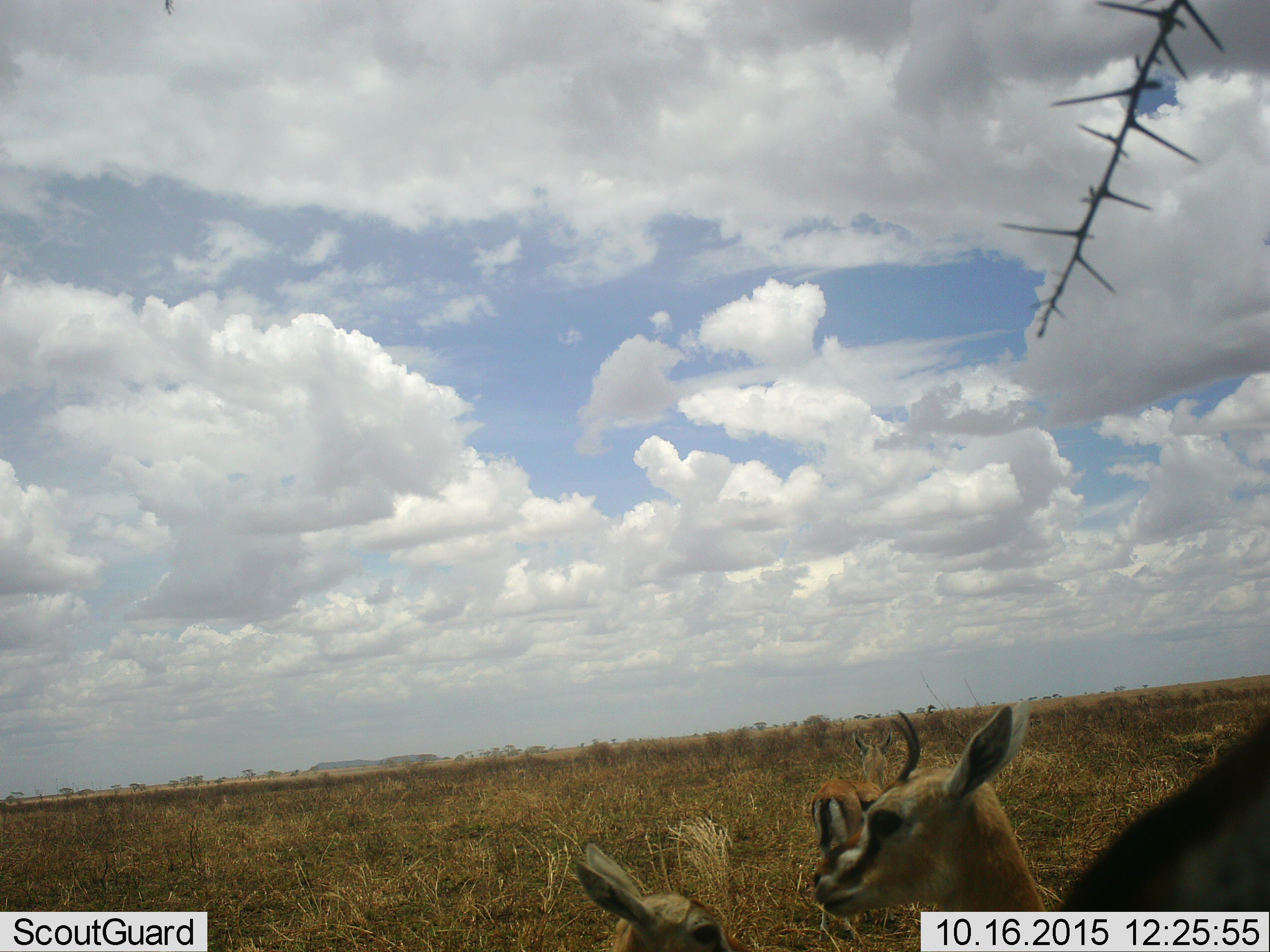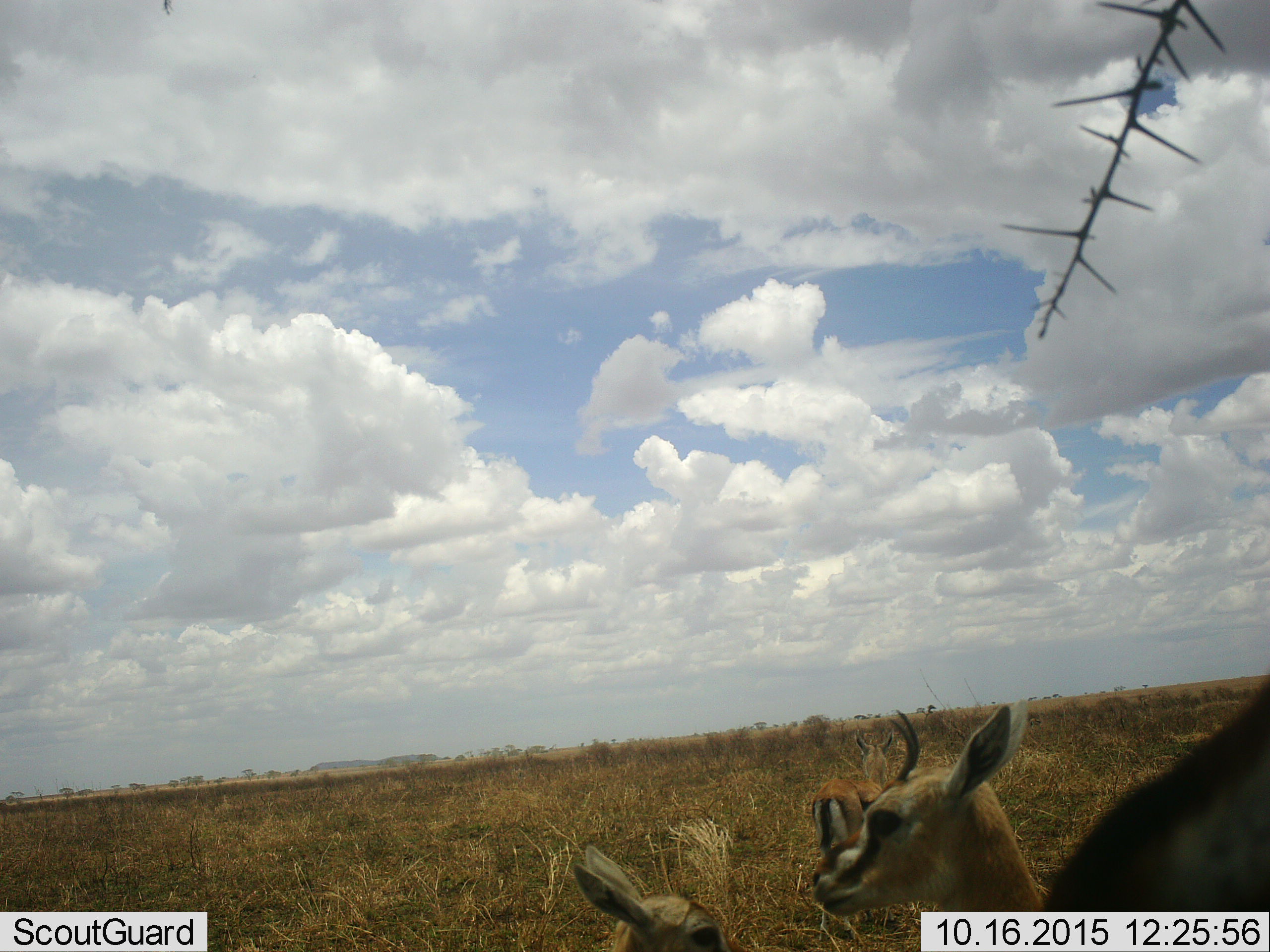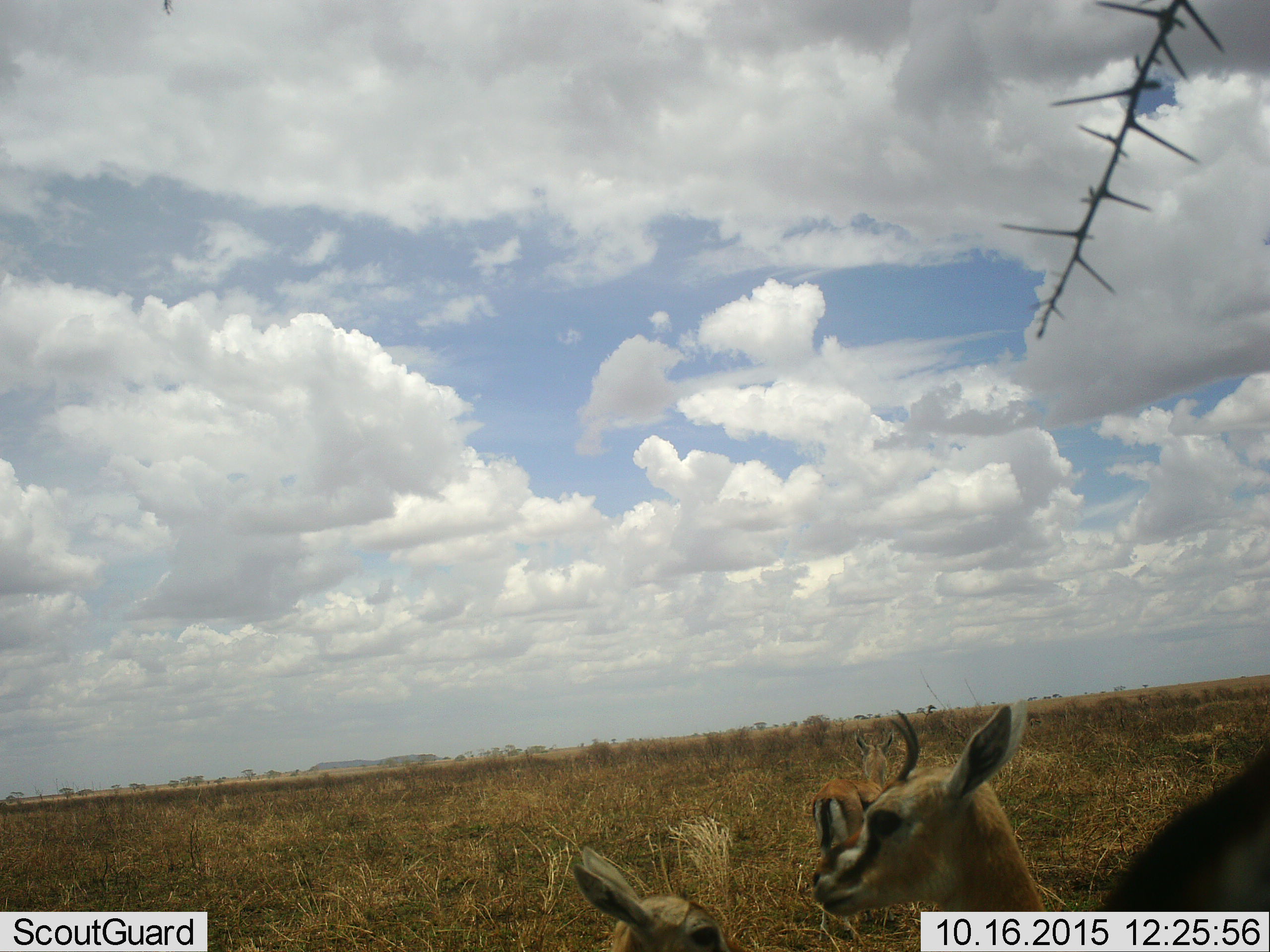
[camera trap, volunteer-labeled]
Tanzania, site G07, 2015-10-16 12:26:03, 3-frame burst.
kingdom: Animalia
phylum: Chordata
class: Mammalia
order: Artiodactyla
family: Bovidae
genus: Eudorcas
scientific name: Eudorcas thomsonii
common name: thomson's gazelle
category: gazellethomsons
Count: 4.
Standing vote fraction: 89%.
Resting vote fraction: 11%.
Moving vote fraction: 22%.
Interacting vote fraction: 11%.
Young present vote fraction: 67%.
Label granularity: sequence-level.